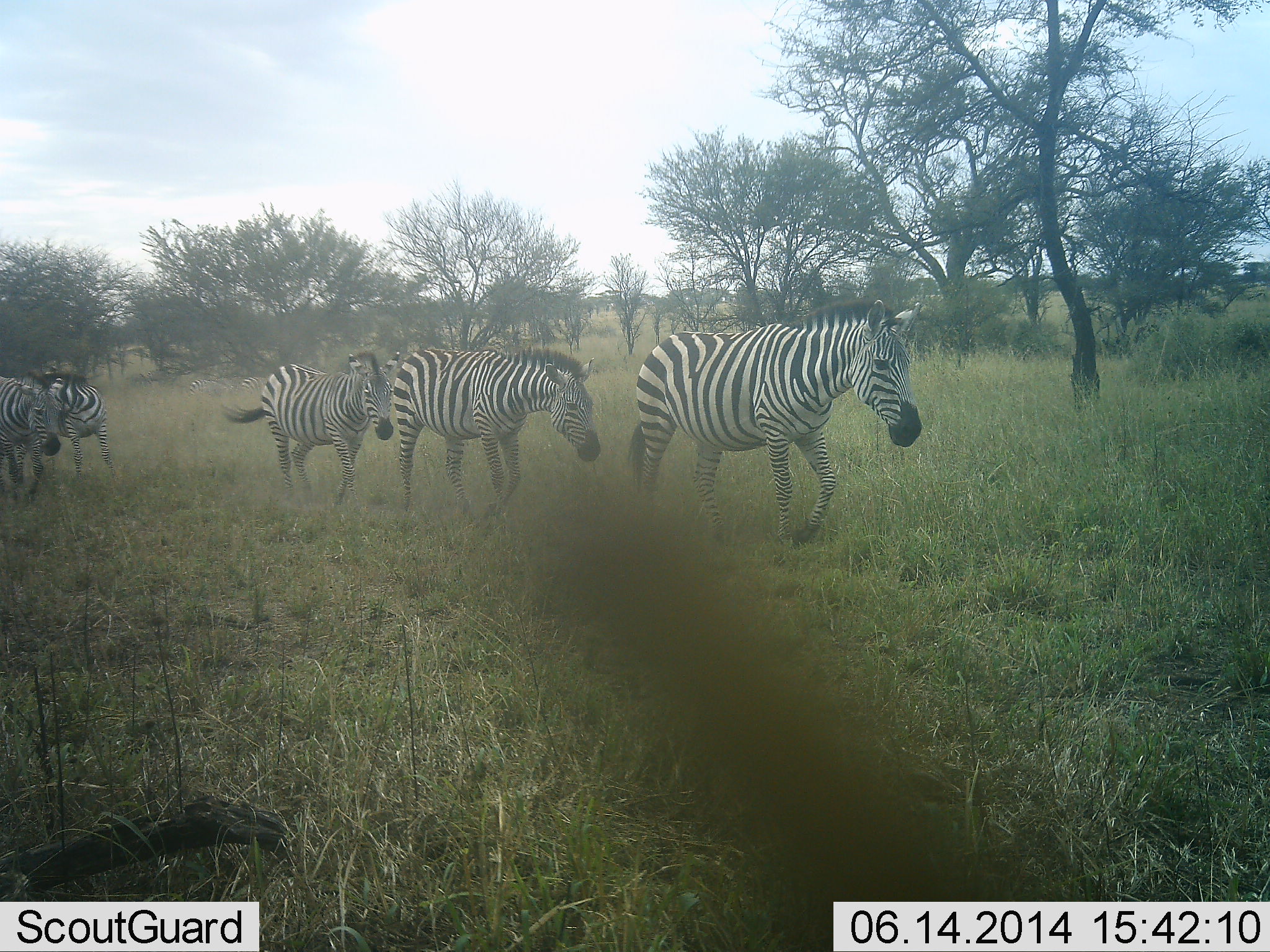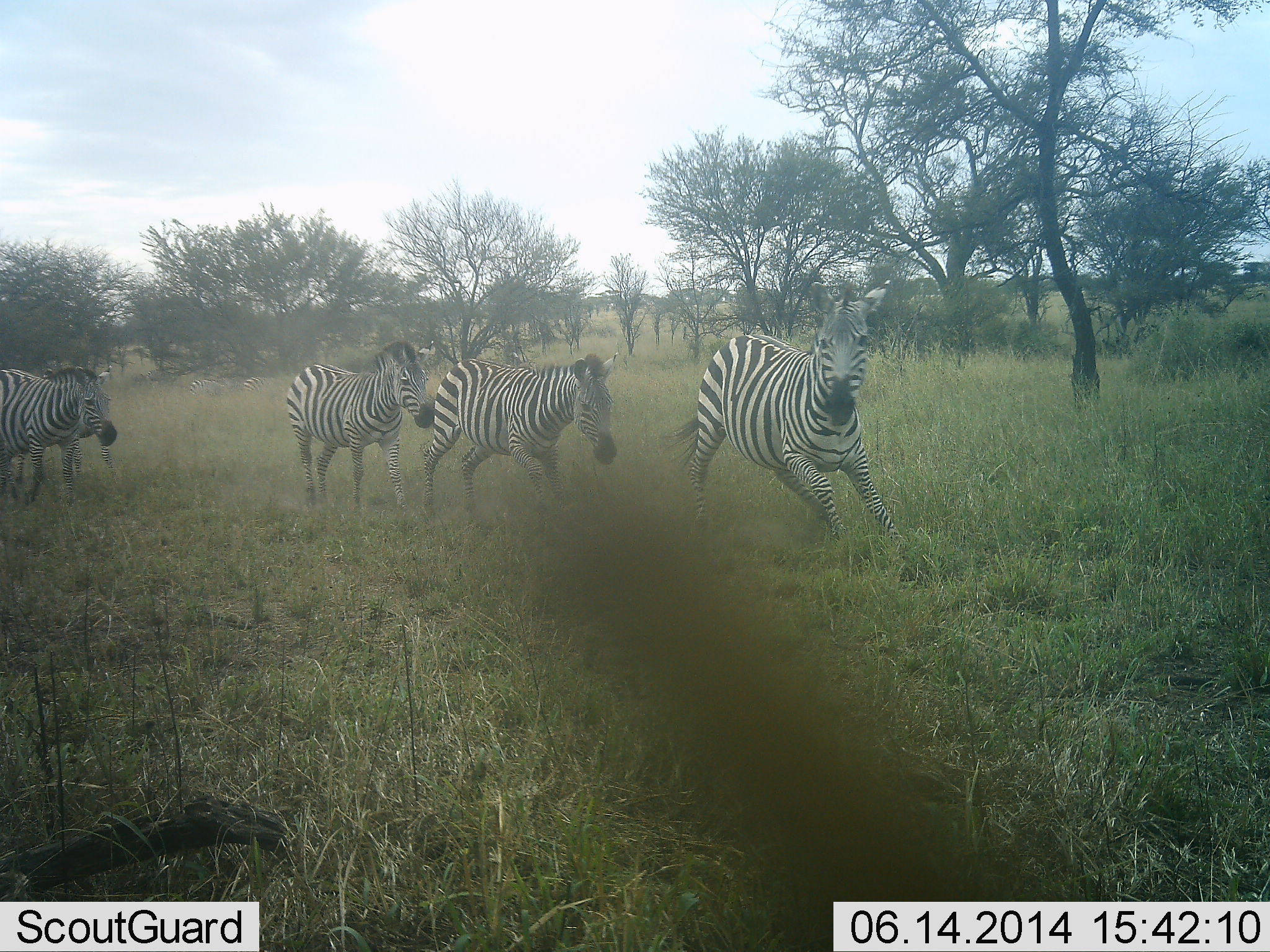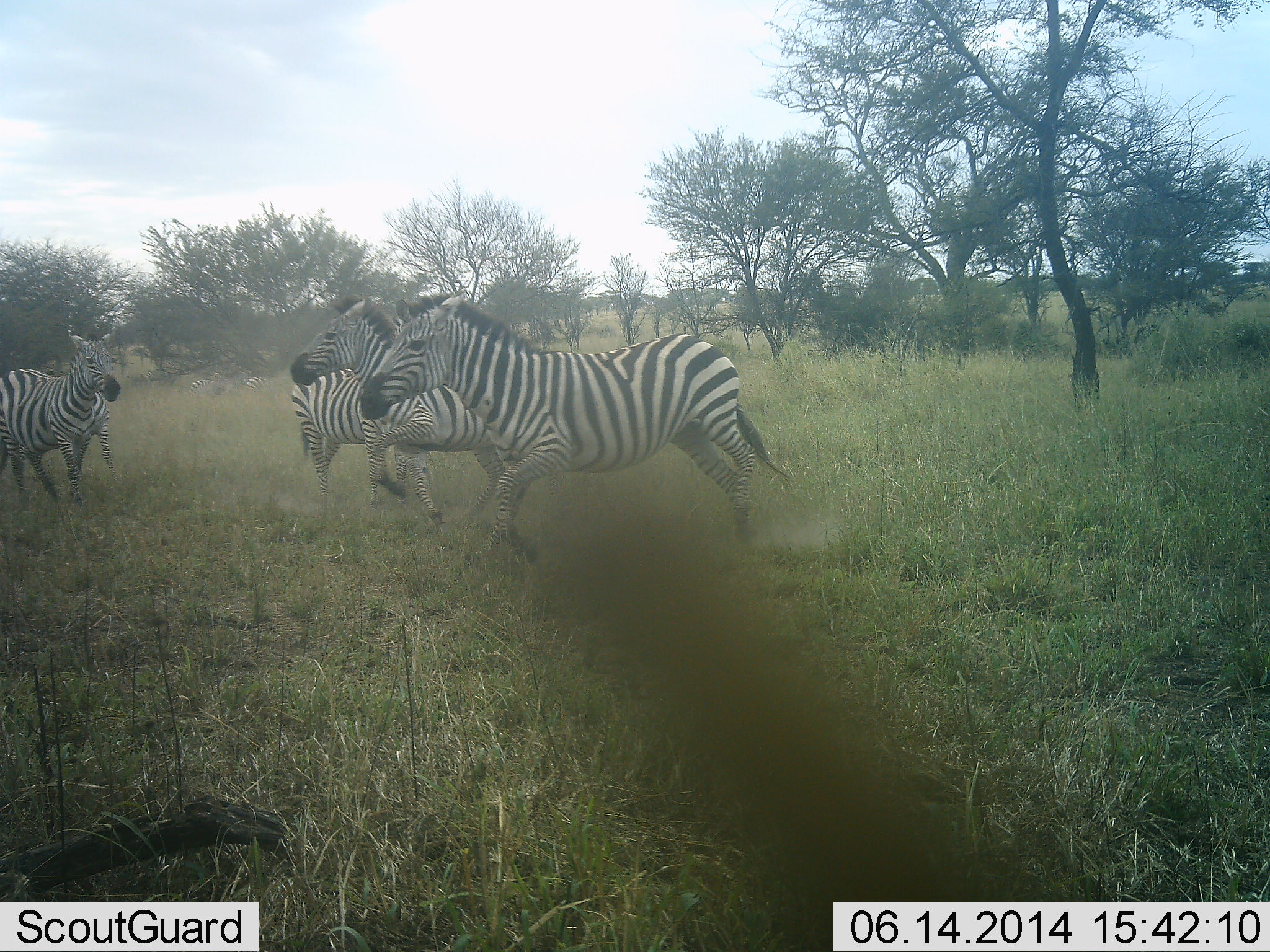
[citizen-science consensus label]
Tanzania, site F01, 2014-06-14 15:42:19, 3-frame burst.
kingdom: Animalia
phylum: Chordata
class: Mammalia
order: Perissodactyla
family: Equidae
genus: Equus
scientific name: Equus quagga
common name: plains zebra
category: zebra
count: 5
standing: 10%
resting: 0%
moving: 90%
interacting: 30%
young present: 0%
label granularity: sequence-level